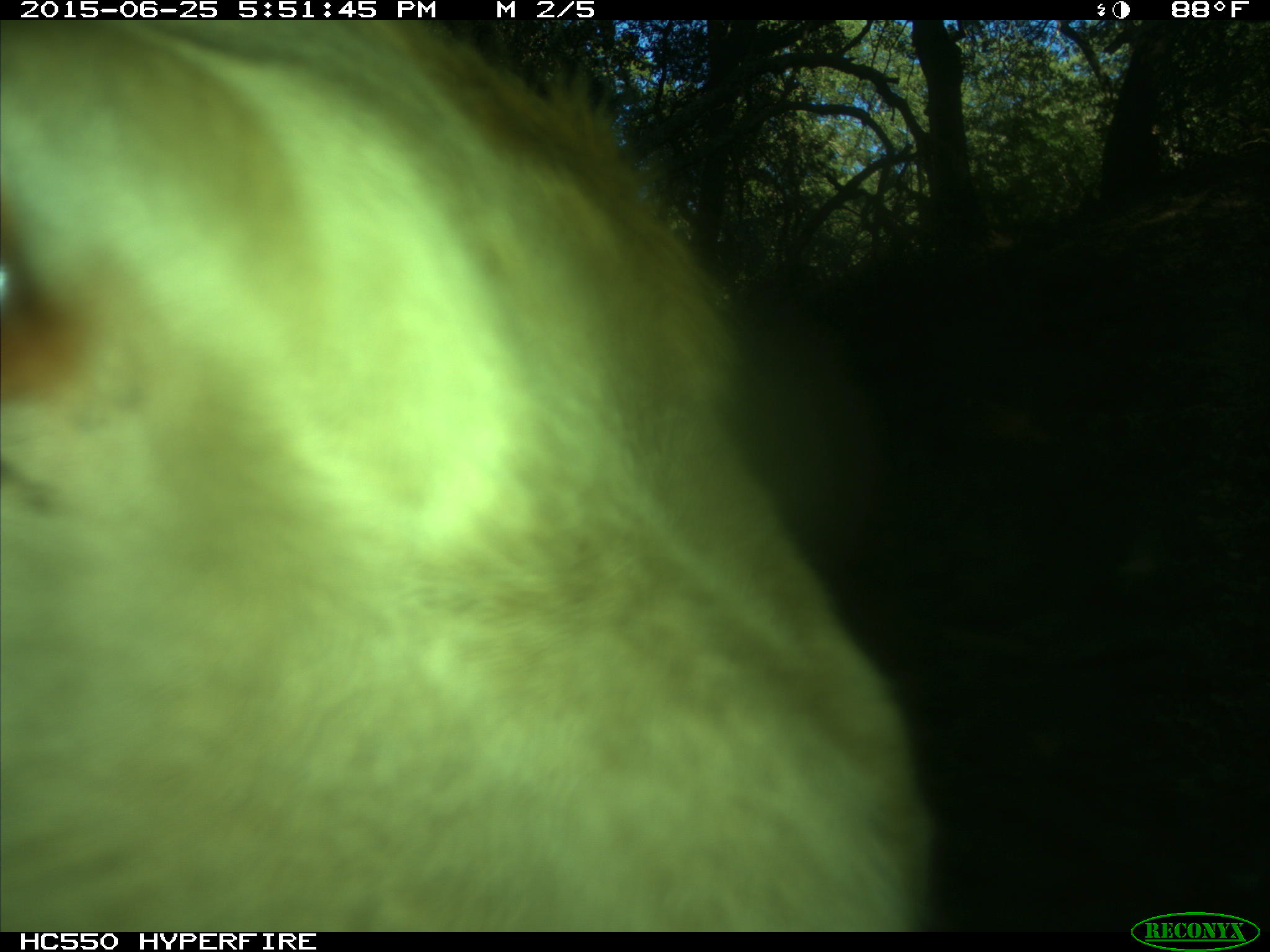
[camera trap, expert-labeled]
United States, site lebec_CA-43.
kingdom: Animalia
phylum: Chordata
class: Mammalia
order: Artiodactyla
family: Bovidae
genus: Bos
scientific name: Bos taurus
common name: domestic cow